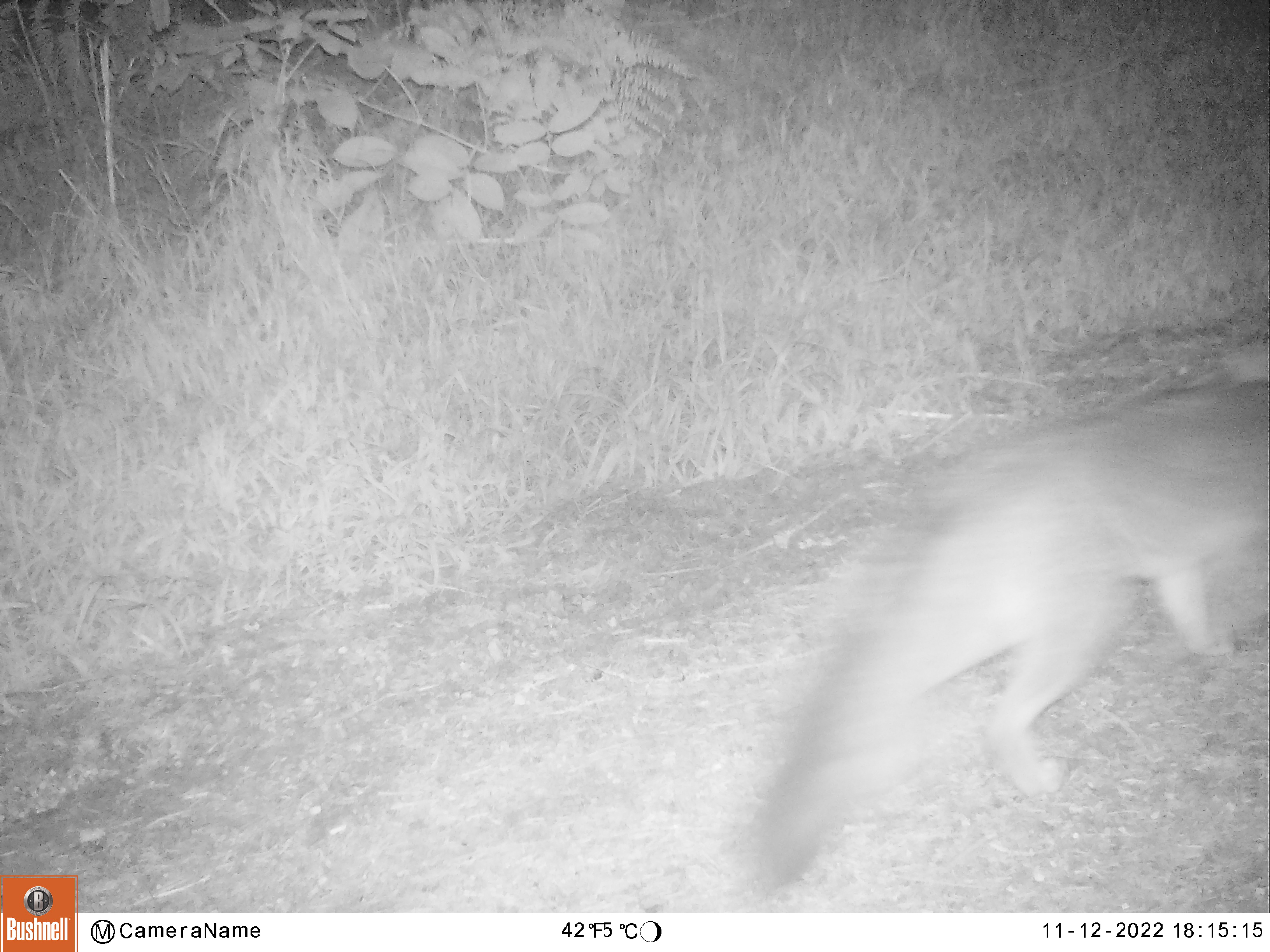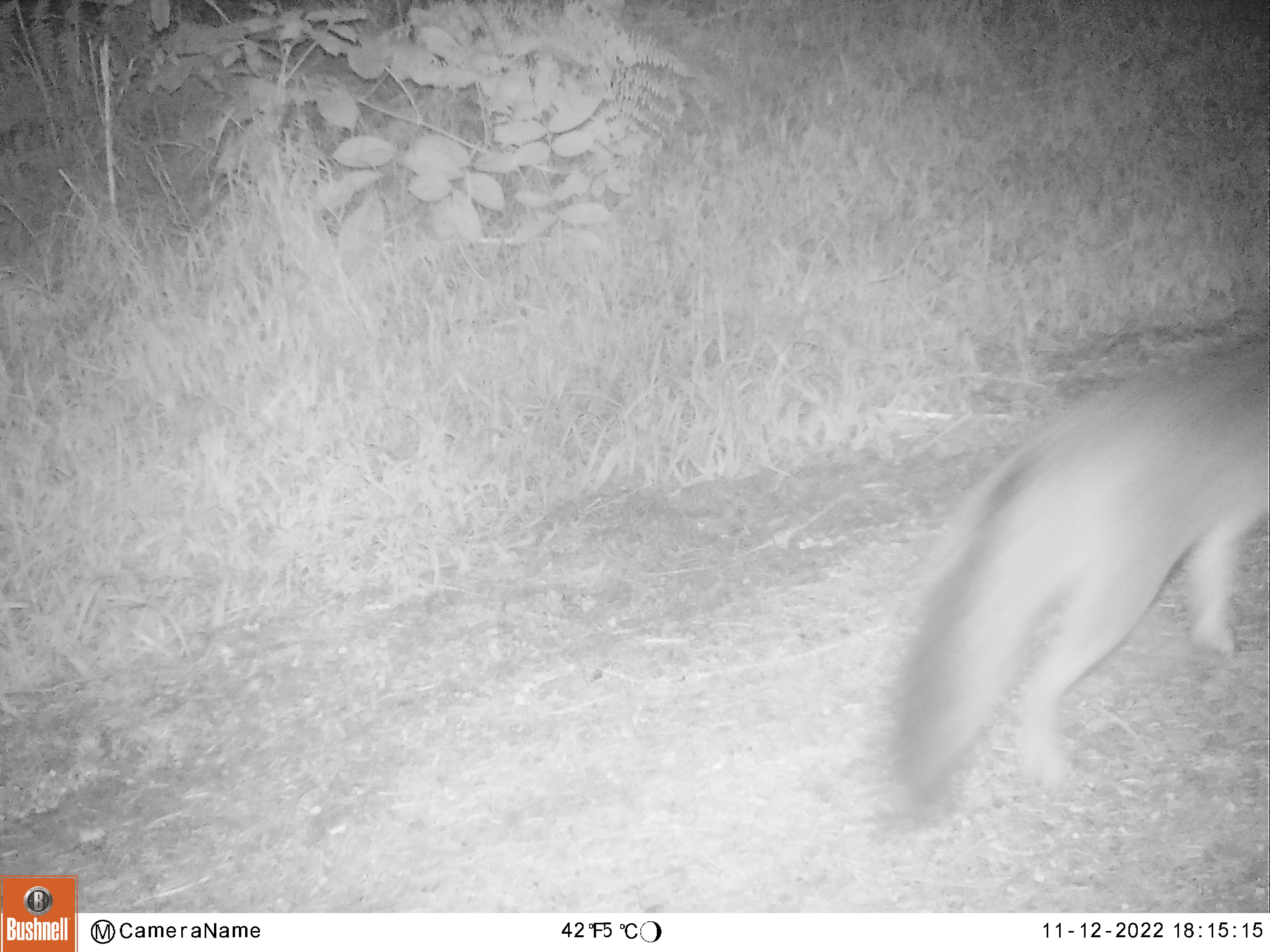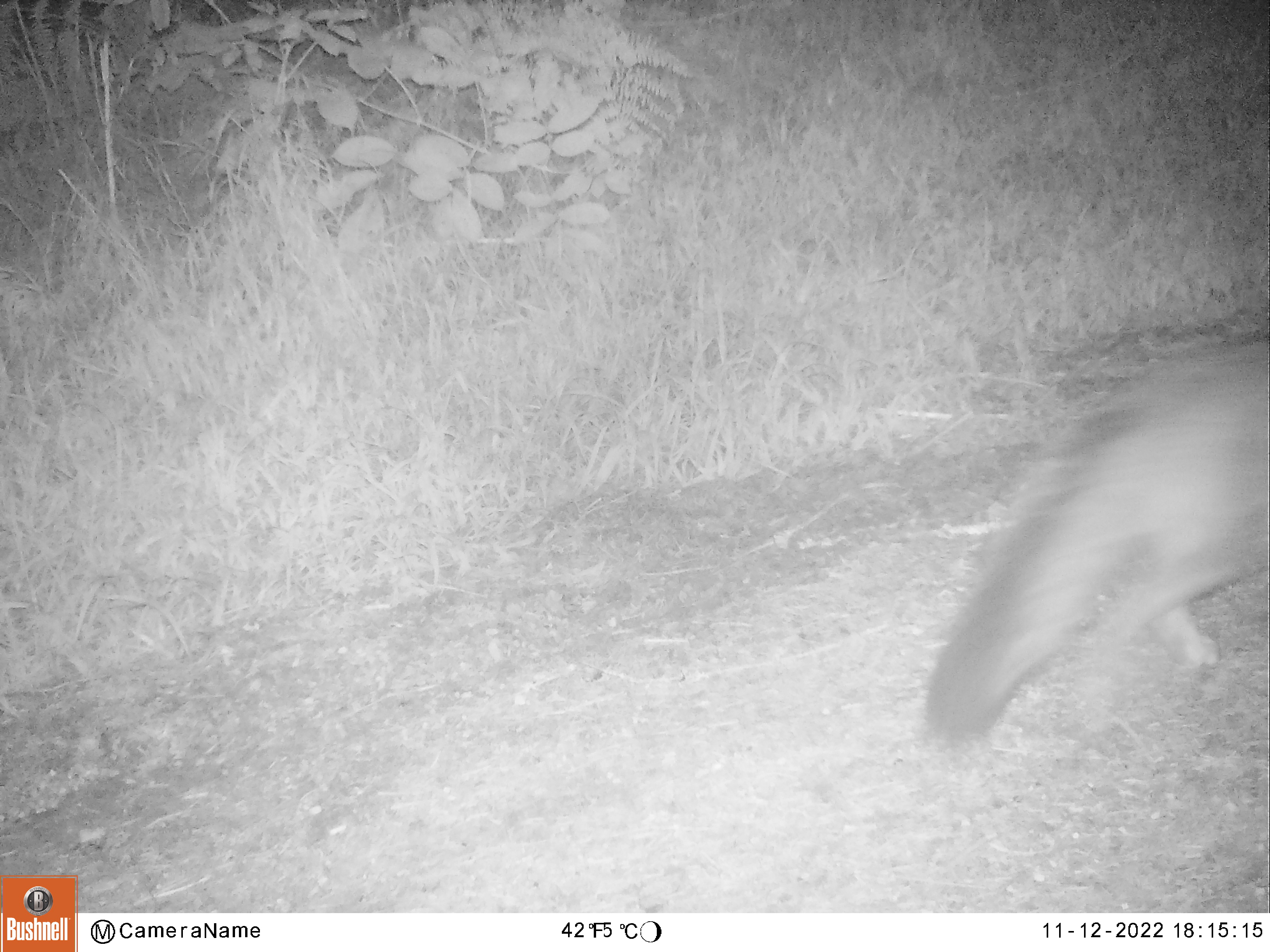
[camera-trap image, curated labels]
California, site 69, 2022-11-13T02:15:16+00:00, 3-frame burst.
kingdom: Animalia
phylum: Chordata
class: Mammalia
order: Carnivora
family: Canidae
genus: Urocyon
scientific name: Urocyon cinereoargenteus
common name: gray fox